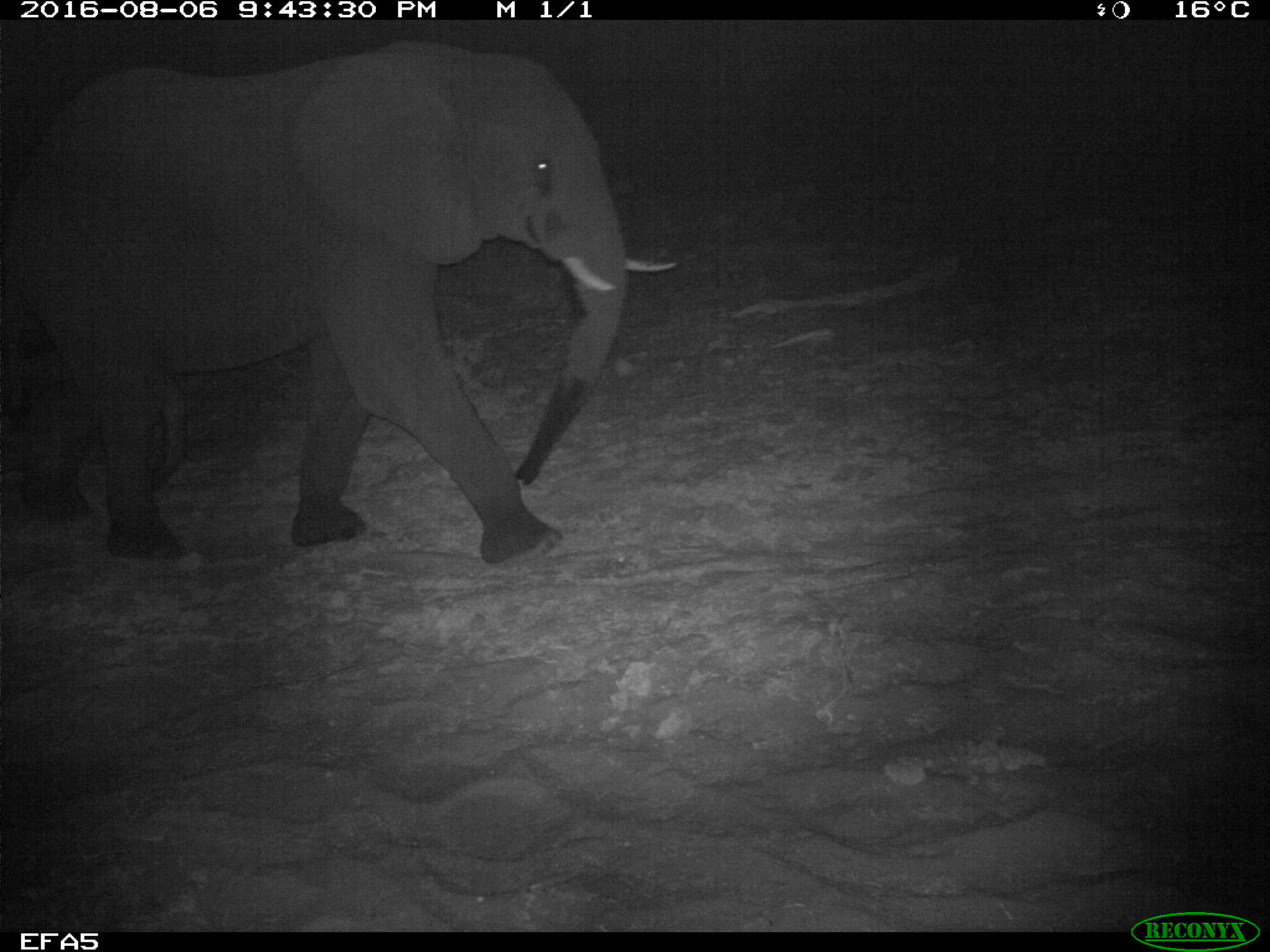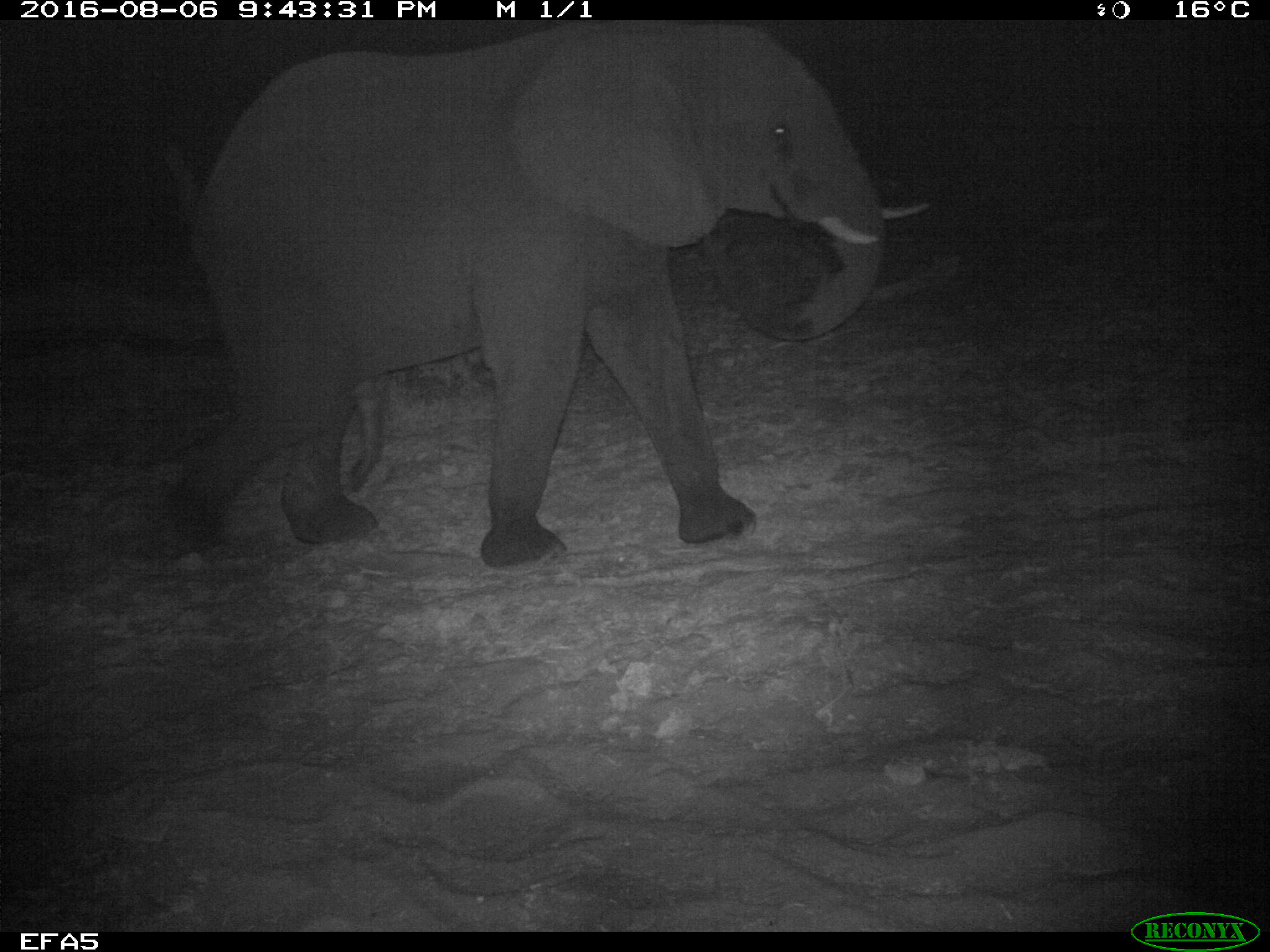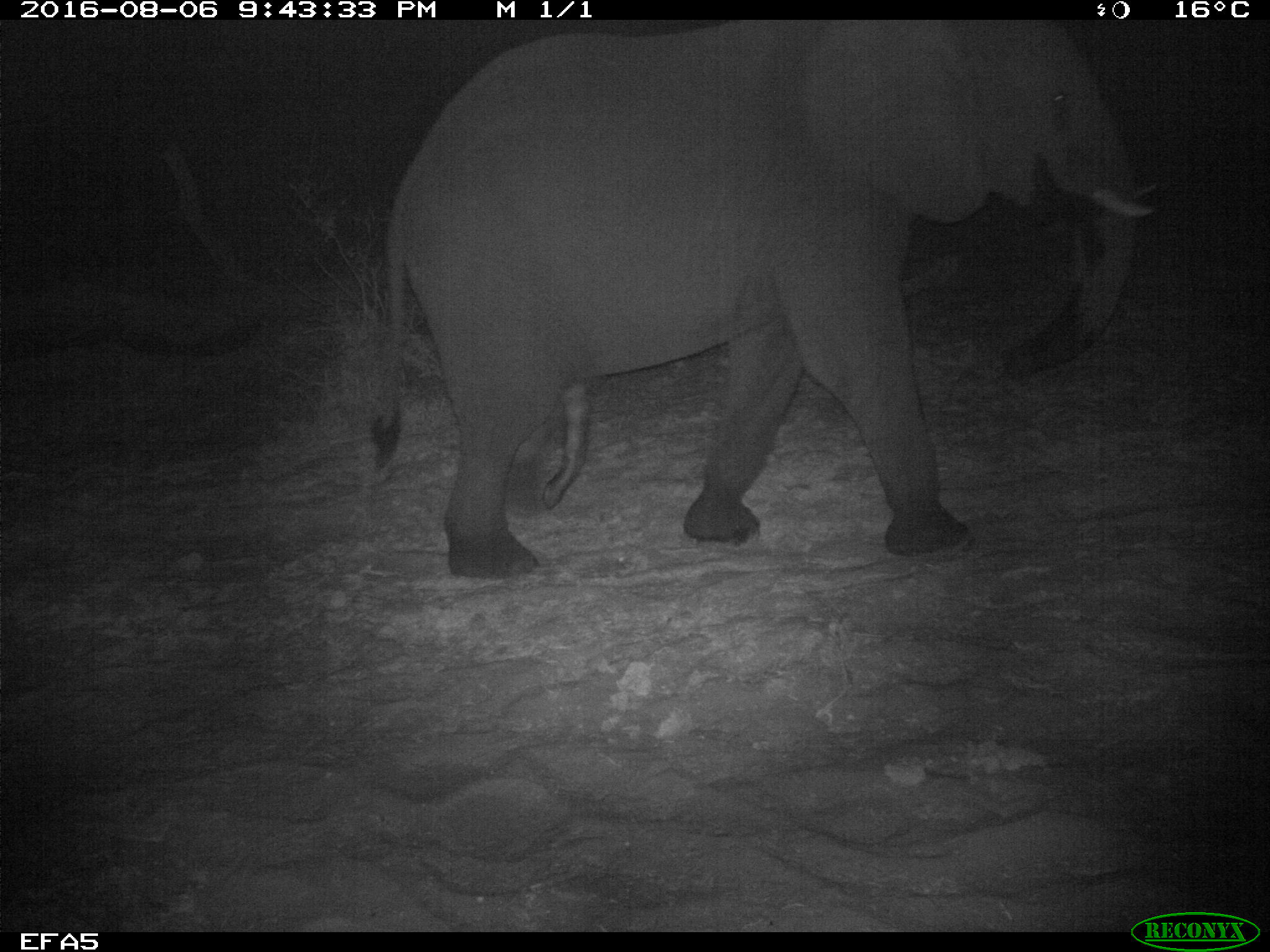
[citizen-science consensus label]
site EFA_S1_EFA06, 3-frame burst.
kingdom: Animalia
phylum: Chordata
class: Mammalia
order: Proboscidea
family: Elephantidae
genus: Loxodonta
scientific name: Loxodonta africana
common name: african bush elephant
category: elephant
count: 1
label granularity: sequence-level